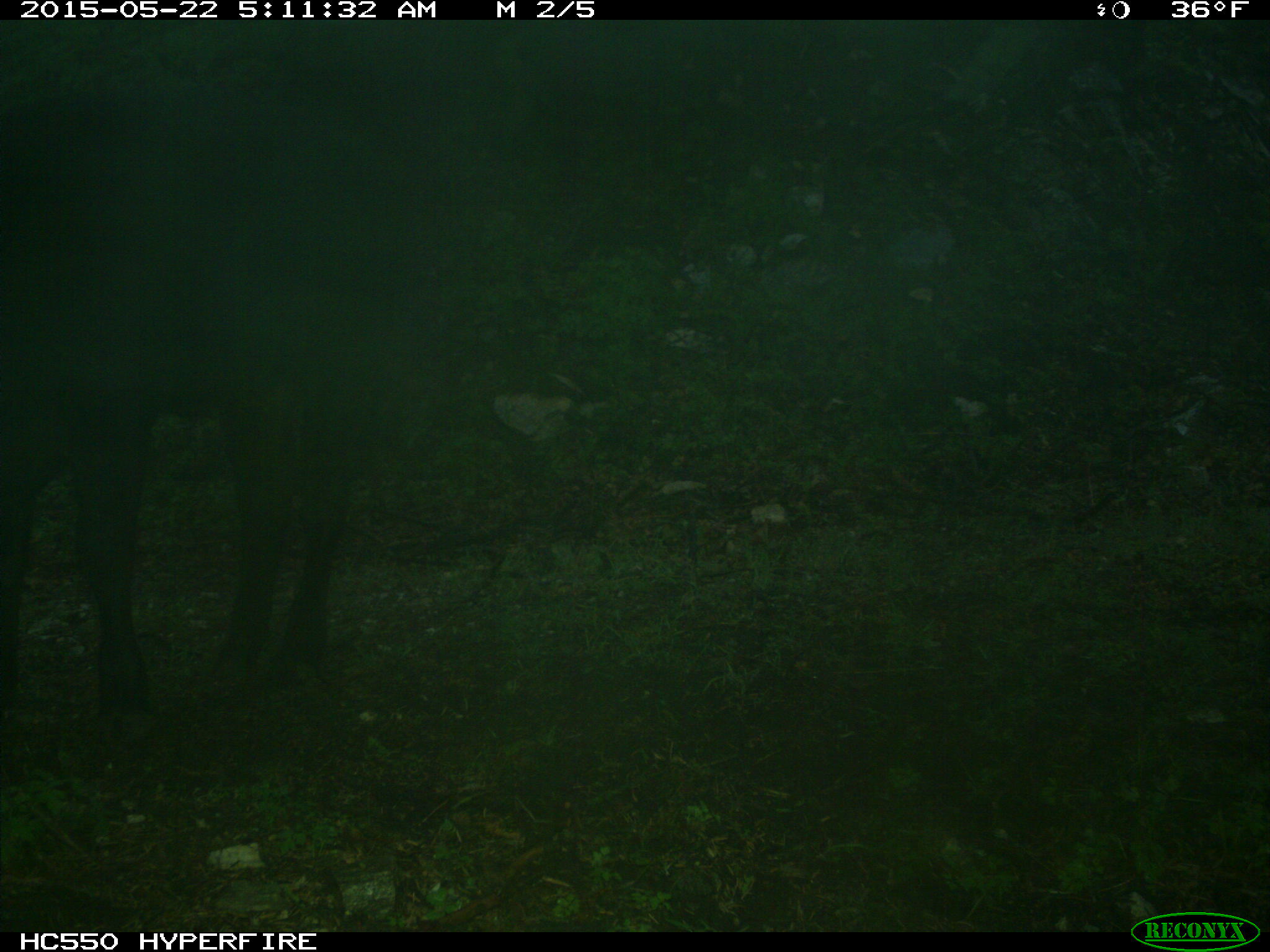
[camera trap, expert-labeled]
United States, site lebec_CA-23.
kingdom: Animalia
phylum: Chordata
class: Mammalia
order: Artiodactyla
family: Bovidae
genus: Bos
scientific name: Bos taurus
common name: domestic cow